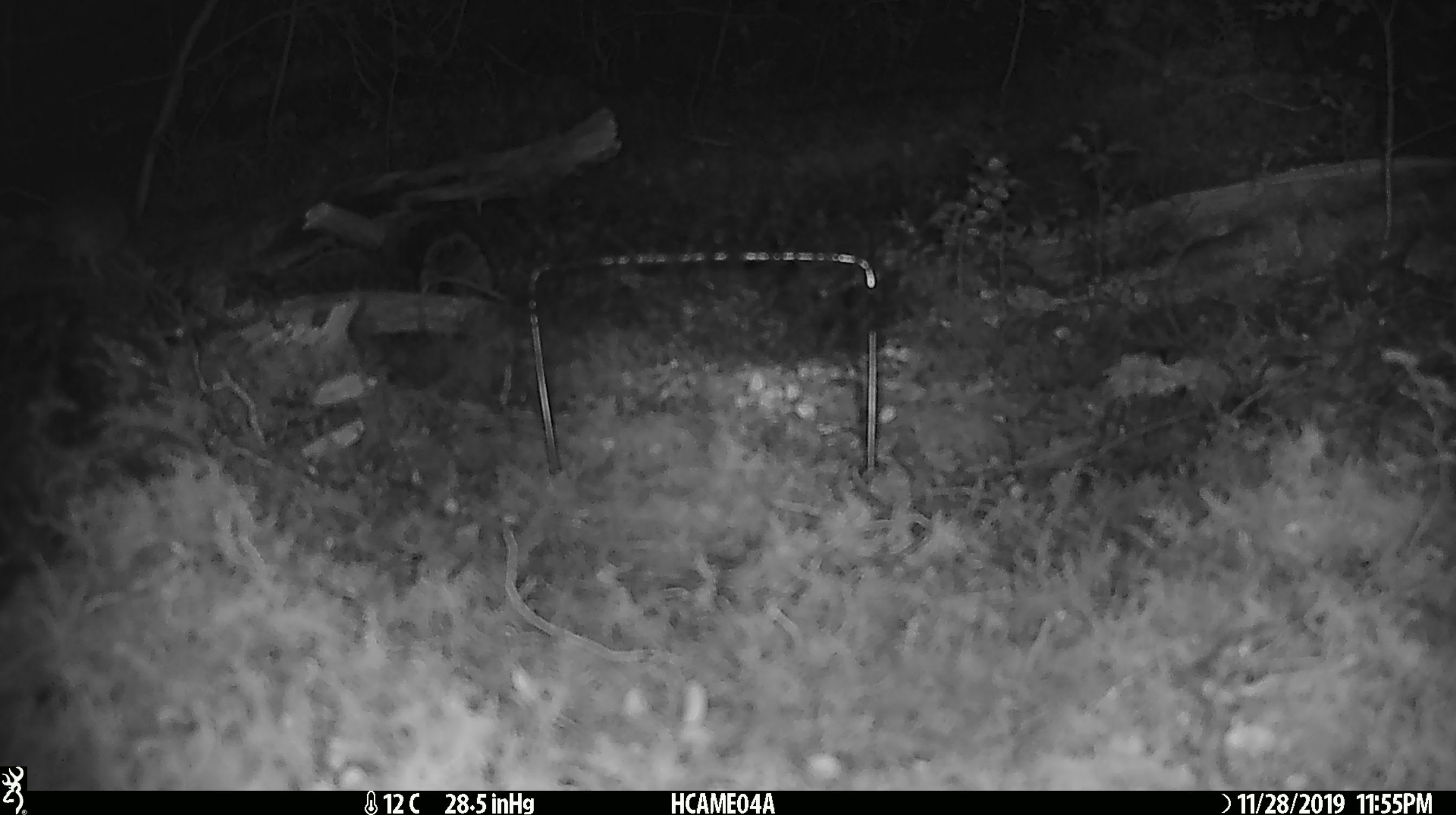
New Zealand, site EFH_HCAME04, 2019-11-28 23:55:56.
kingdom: Animalia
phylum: Chordata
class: Mammalia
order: Rodentia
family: Muridae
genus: Mus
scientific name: Mus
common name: mouse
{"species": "mouse (Mus)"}